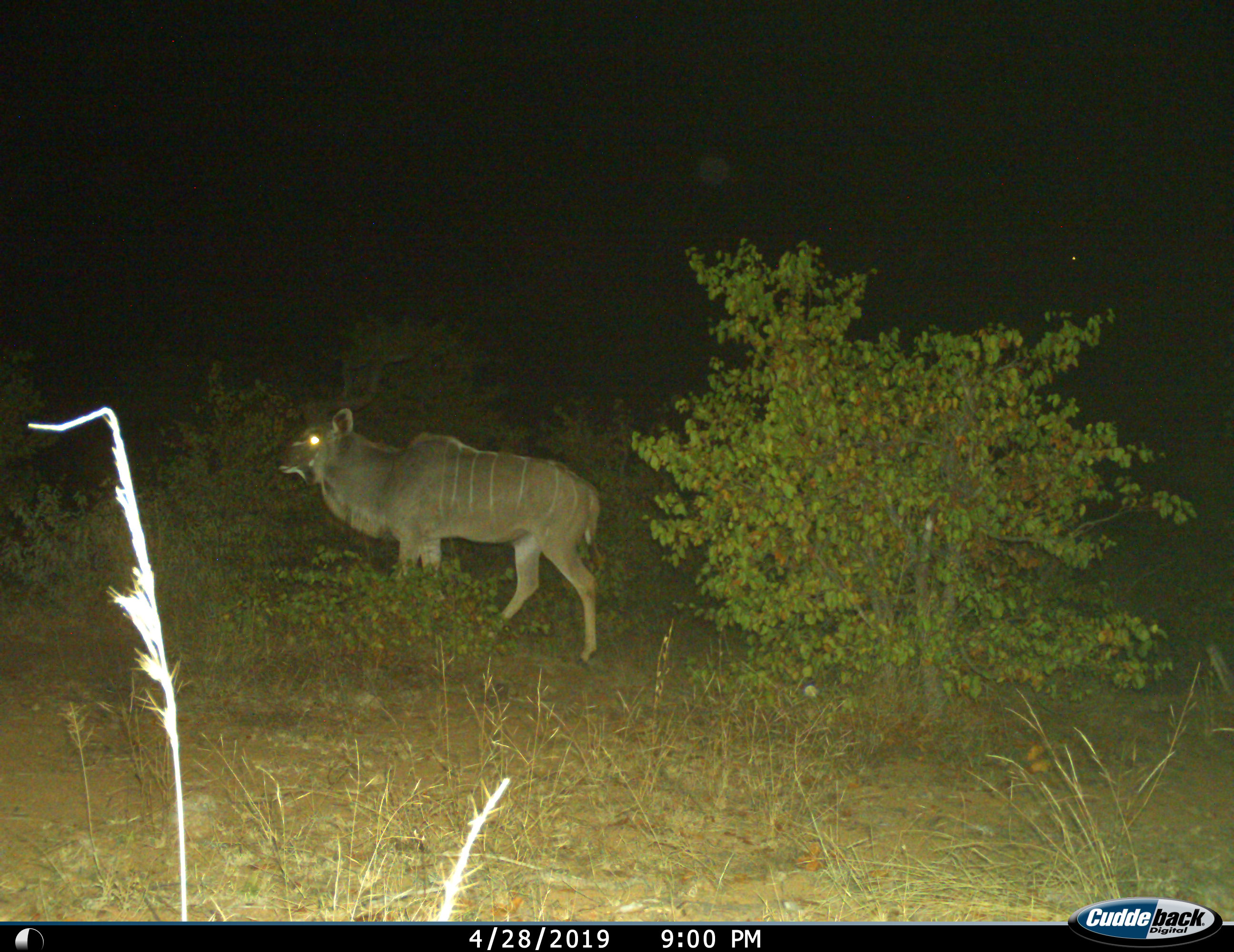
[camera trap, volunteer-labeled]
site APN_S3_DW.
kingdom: Animalia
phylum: Chordata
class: Mammalia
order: Artiodactyla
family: Bovidae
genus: Tragelaphus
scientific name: Tragelaphus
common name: kudu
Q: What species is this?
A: Kudu (Tragelaphus).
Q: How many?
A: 1.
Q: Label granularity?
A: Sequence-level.